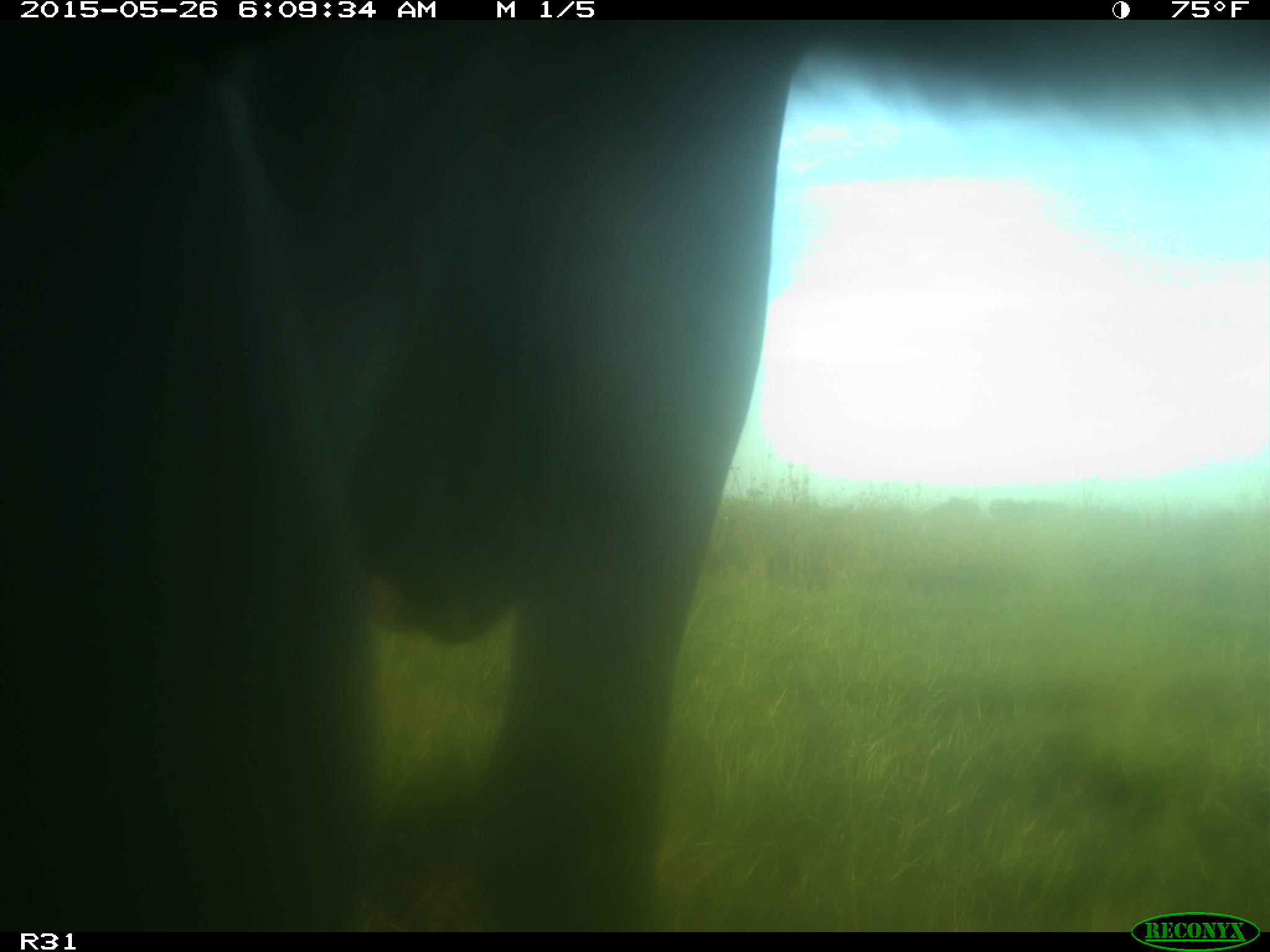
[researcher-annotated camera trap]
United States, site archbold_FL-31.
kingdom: Animalia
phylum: Chordata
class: Mammalia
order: Artiodactyla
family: Bovidae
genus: Bos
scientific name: Bos taurus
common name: domestic cow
Bos taurus (domestic cow).